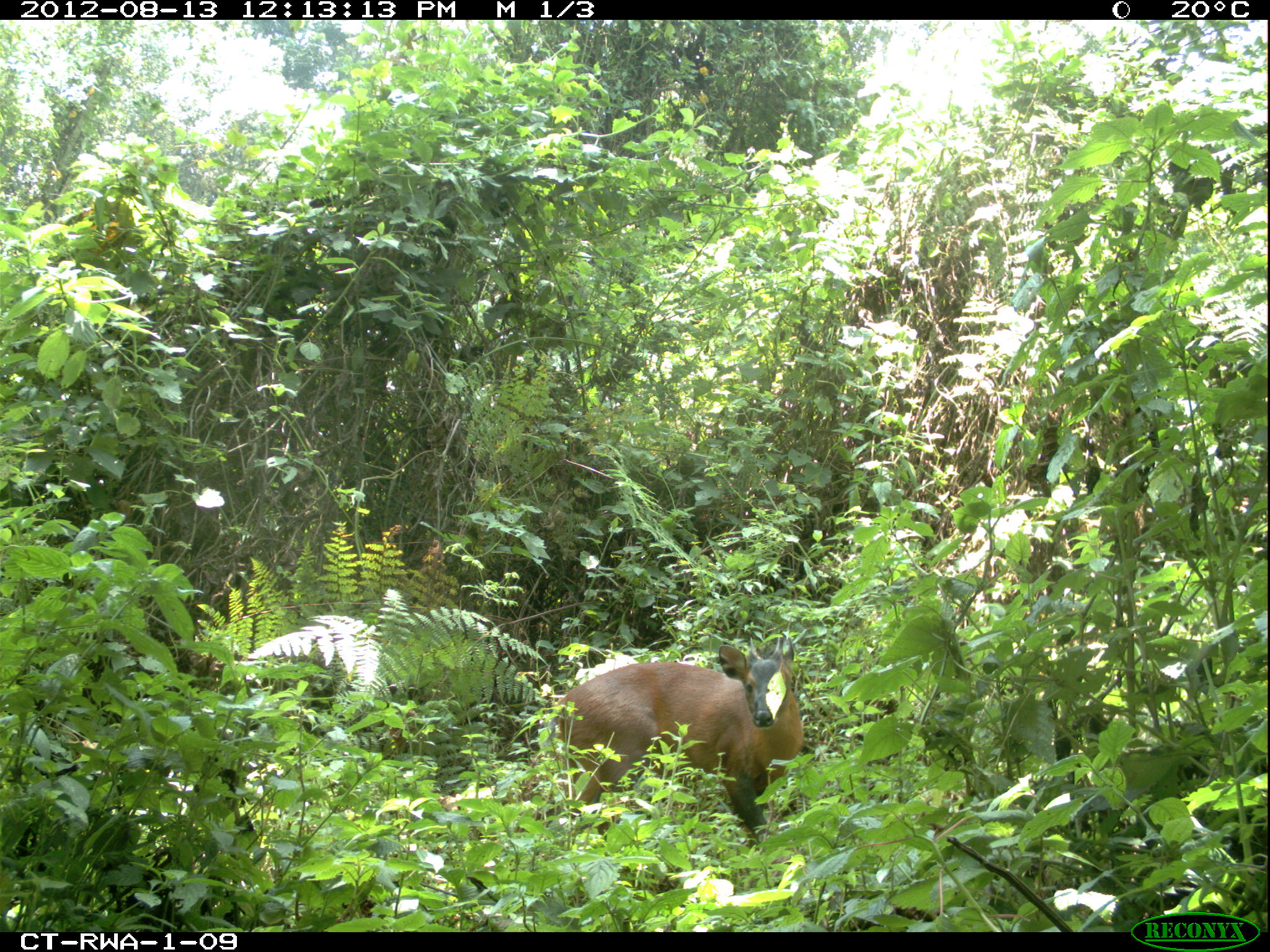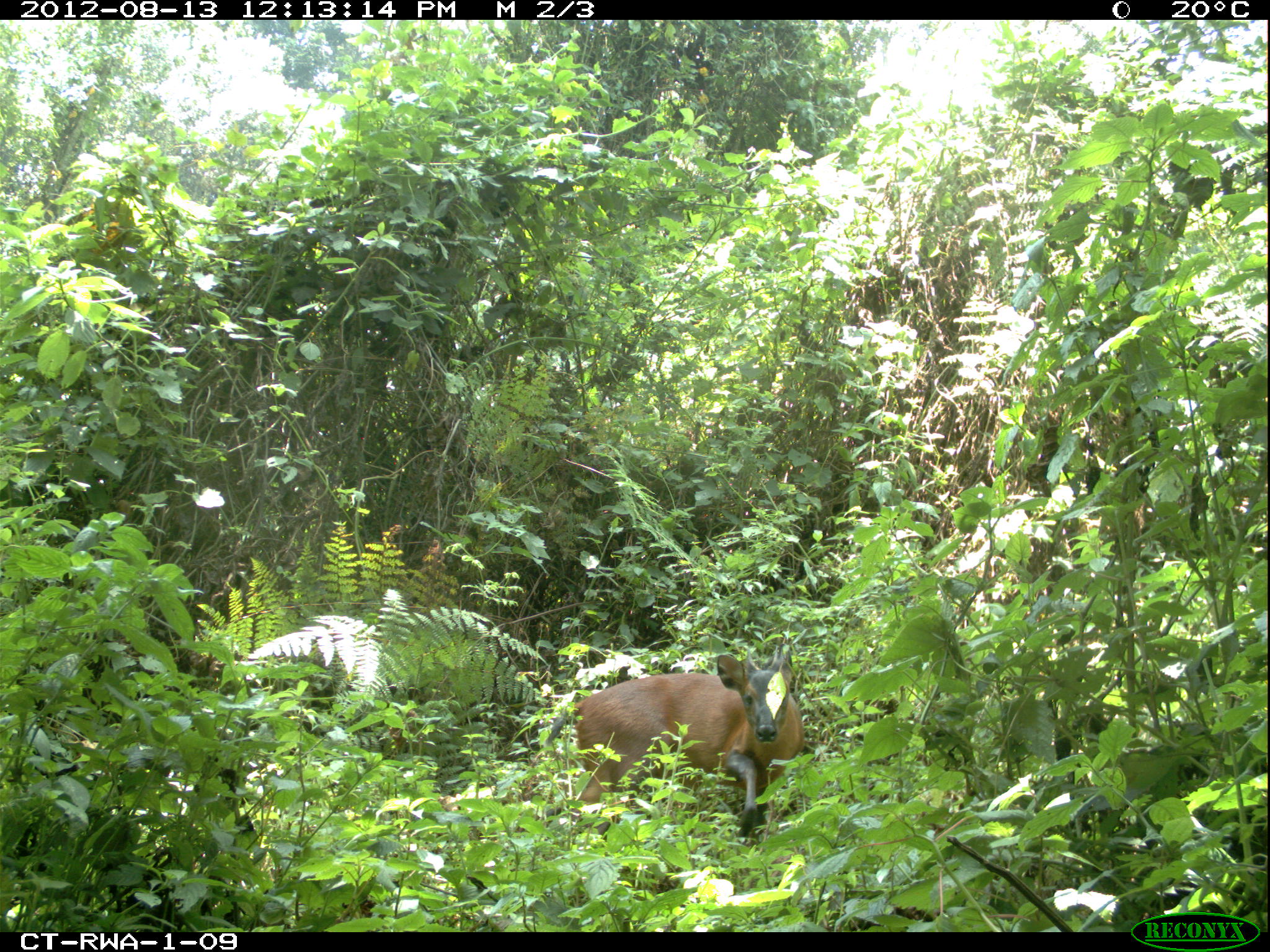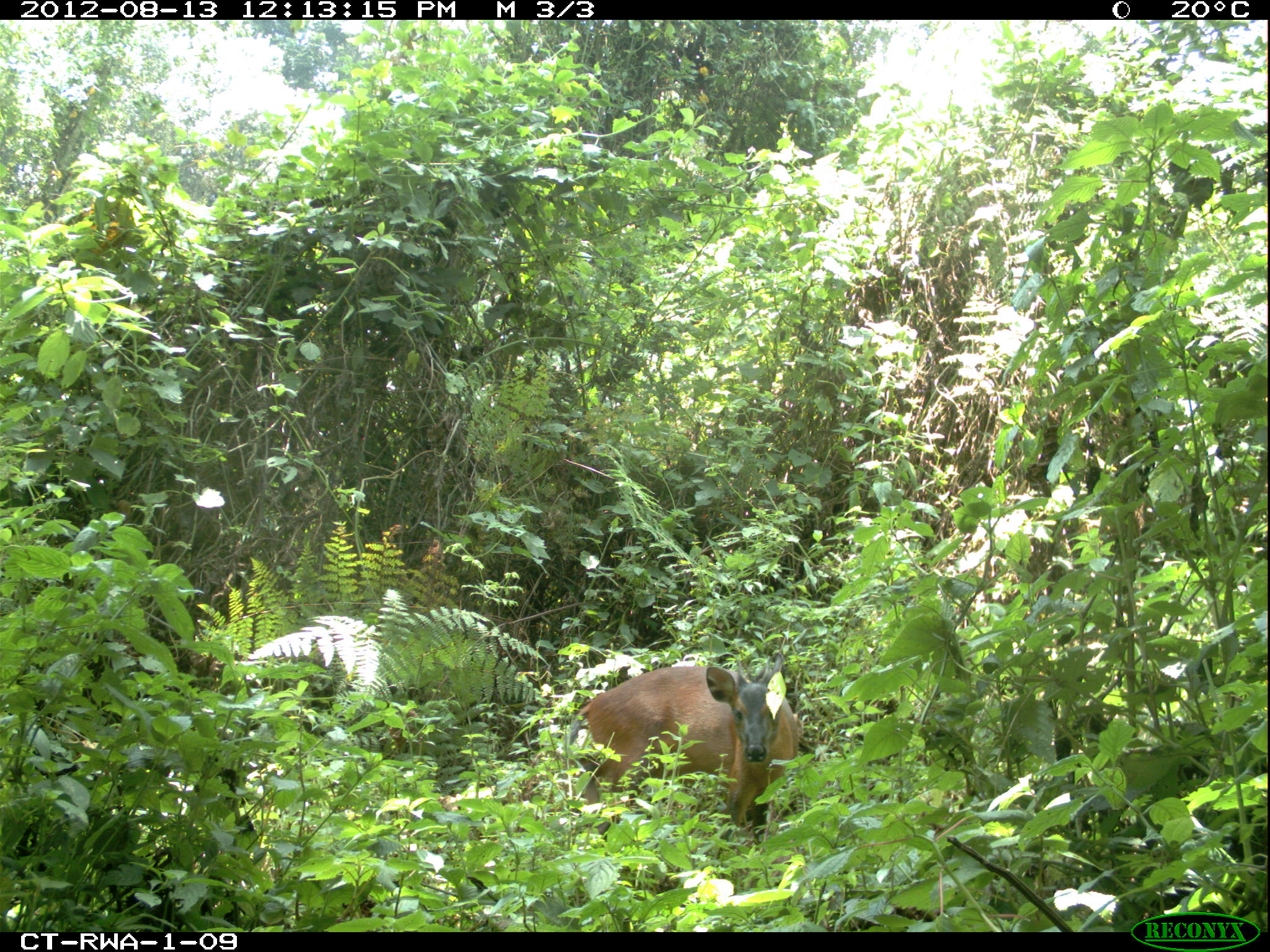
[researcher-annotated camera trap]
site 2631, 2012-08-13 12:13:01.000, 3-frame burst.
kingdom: Animalia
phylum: Chordata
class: Mammalia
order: Artiodactyla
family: Bovidae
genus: Cephalophus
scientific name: Cephalophus nigrifrons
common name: black-fronted duiker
Cephalophus nigrifrons (black-fronted duiker), count 1.